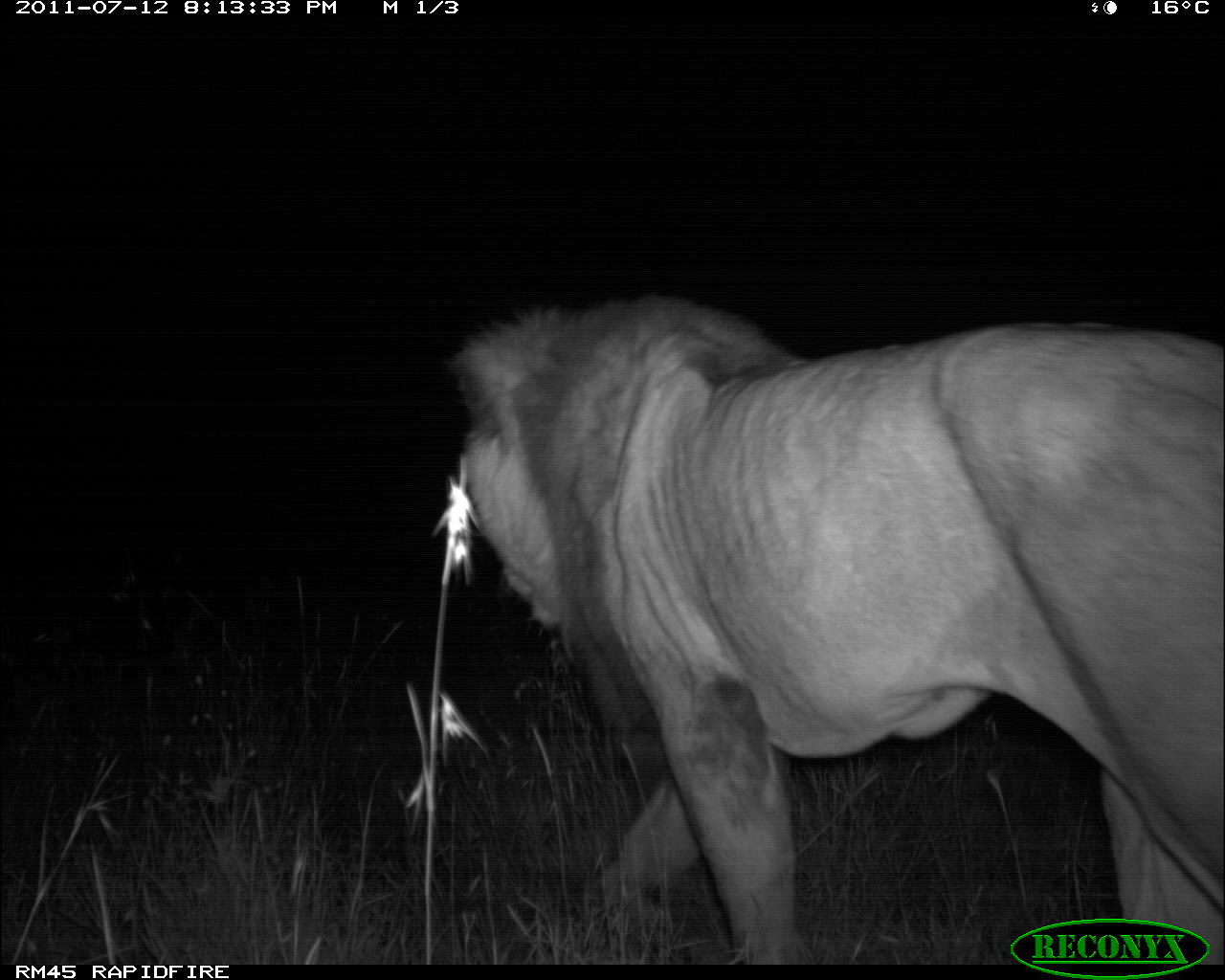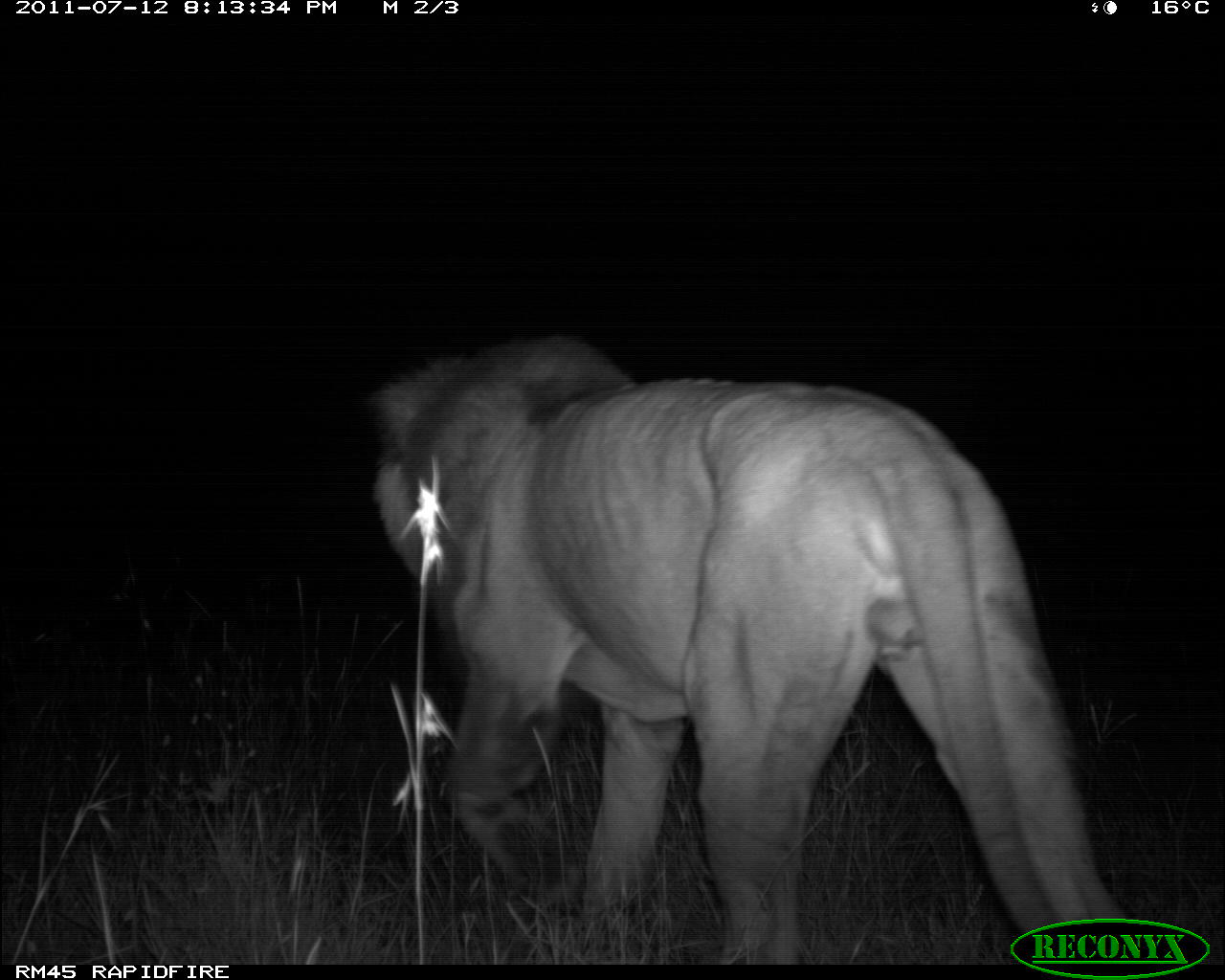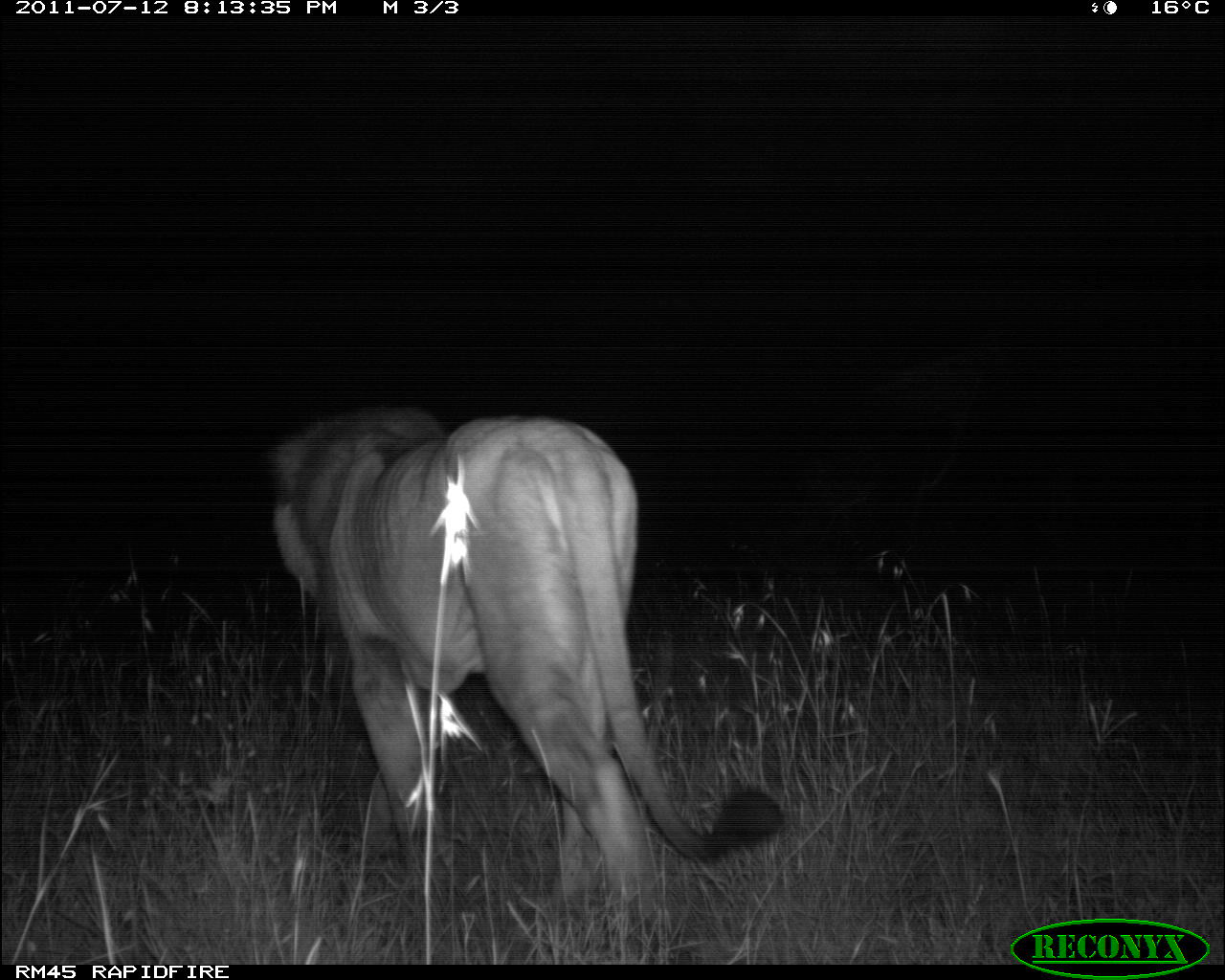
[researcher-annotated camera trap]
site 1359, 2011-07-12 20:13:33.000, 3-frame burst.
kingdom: Animalia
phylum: Chordata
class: Mammalia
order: Carnivora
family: Felidae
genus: Panthera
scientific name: Panthera leo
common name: lion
Panthera leo (lion), count 1.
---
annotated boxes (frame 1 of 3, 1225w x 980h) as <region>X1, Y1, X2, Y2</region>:
panthera leo: <region>444, 287, 1223, 961</region>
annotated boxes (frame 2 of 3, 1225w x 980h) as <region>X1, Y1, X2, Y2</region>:
panthera leo: <region>356, 324, 1143, 960</region>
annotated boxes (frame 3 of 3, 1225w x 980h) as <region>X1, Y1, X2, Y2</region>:
panthera leo: <region>257, 399, 789, 909</region>